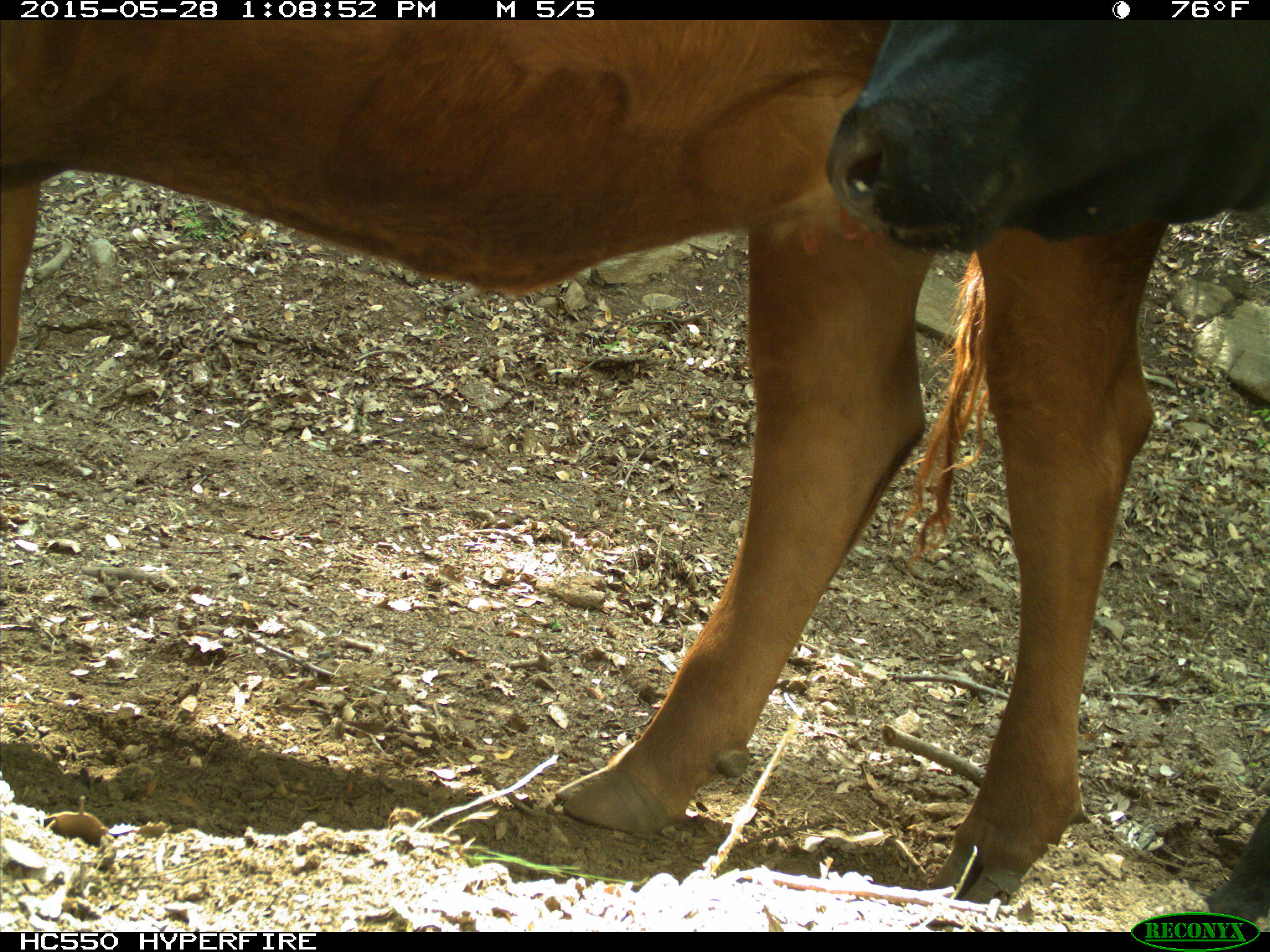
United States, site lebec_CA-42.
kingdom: Animalia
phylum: Chordata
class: Mammalia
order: Artiodactyla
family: Bovidae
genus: Bos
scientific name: Bos taurus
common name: domestic cow